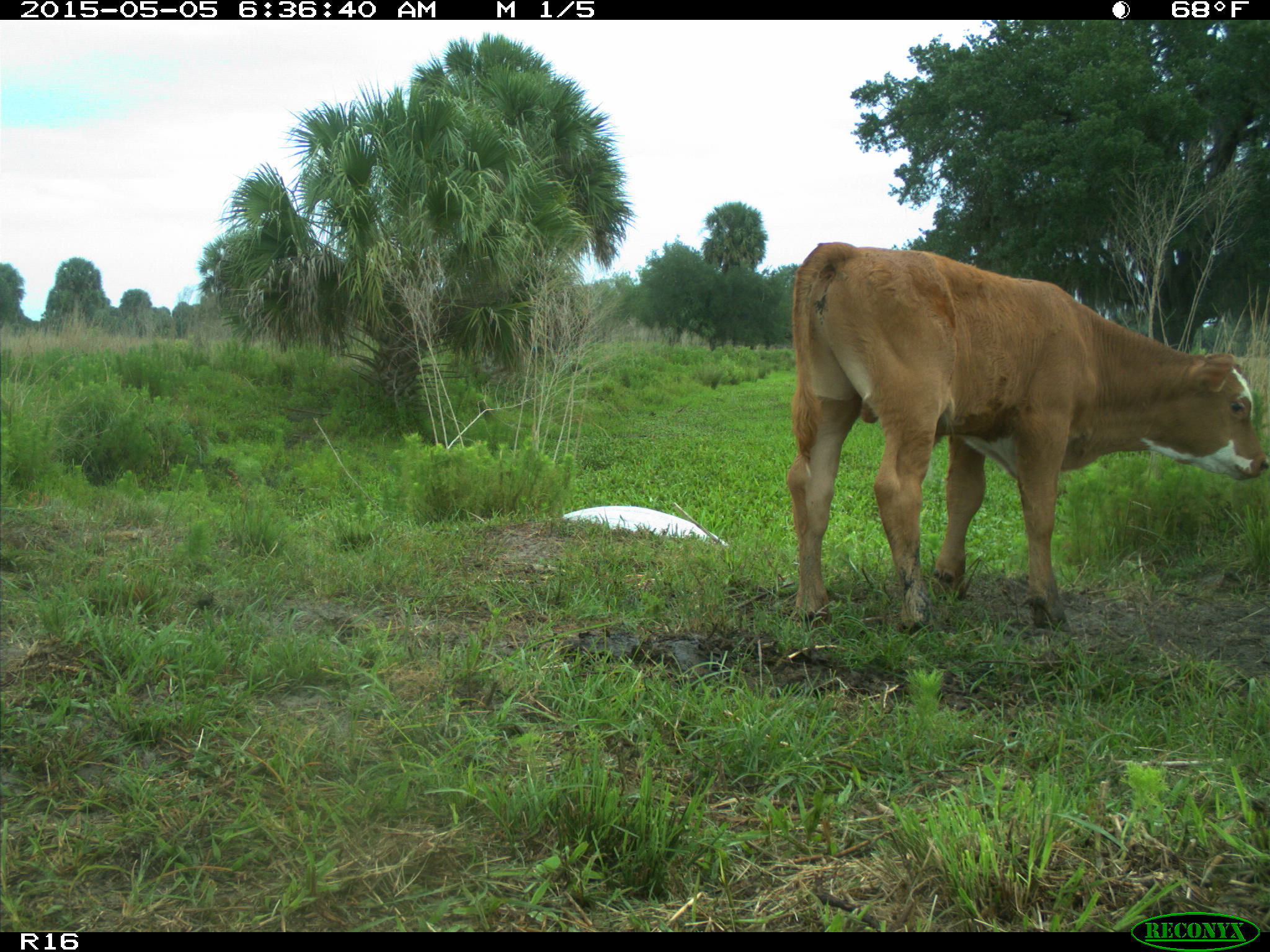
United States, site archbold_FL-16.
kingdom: Animalia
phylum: Chordata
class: Mammalia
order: Artiodactyla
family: Bovidae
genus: Bos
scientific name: Bos taurus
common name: domestic cow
Bos taurus (domestic cow).